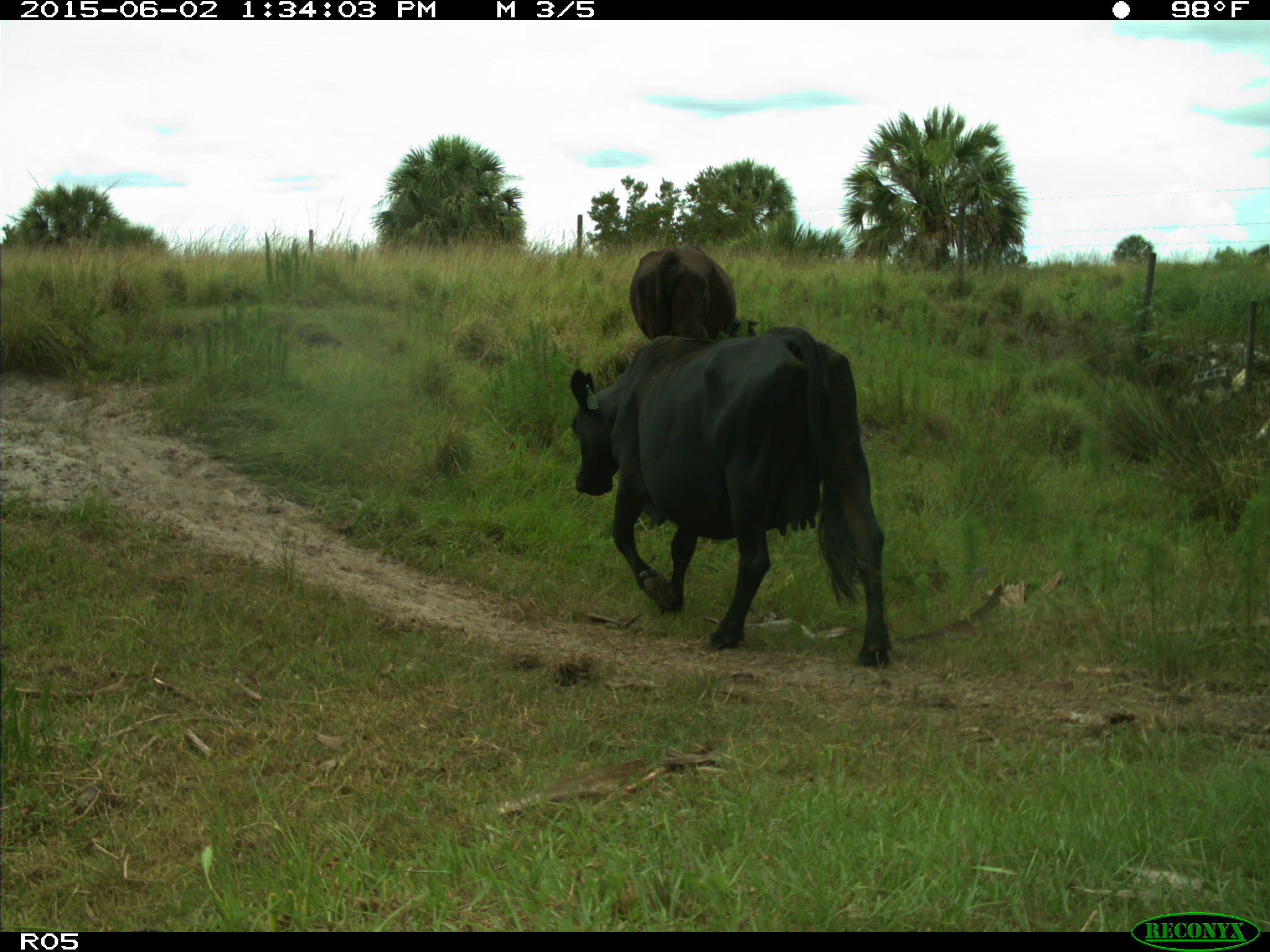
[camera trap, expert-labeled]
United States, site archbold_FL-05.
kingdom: Animalia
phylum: Chordata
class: Mammalia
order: Artiodactyla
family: Bovidae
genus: Bos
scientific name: Bos taurus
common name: domestic cow